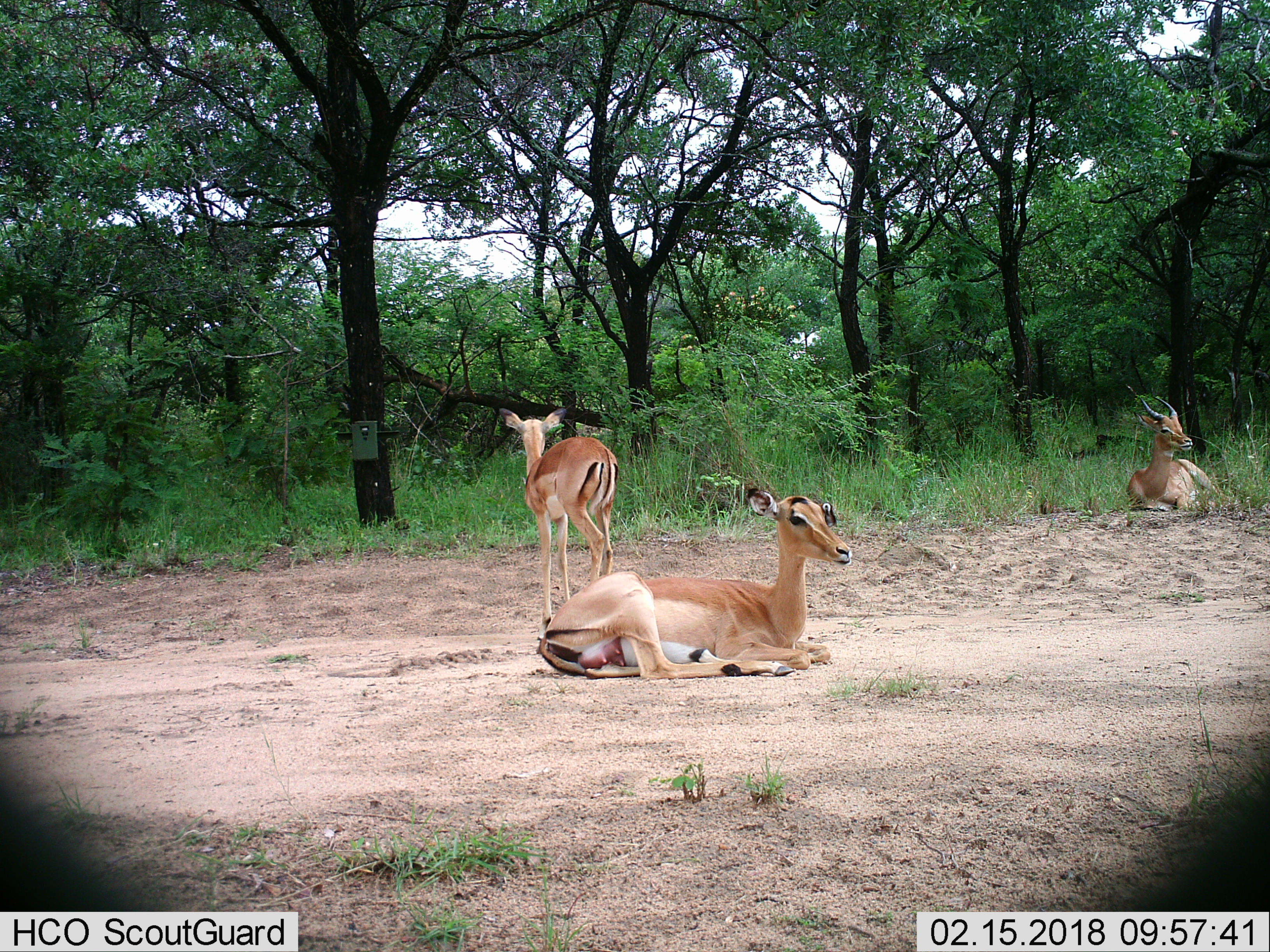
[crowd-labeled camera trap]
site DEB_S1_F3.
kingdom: Animalia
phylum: Chordata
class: Mammalia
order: Artiodactyla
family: Bovidae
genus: Aepyceros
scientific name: Aepyceros melampus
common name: impala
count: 3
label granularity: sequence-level